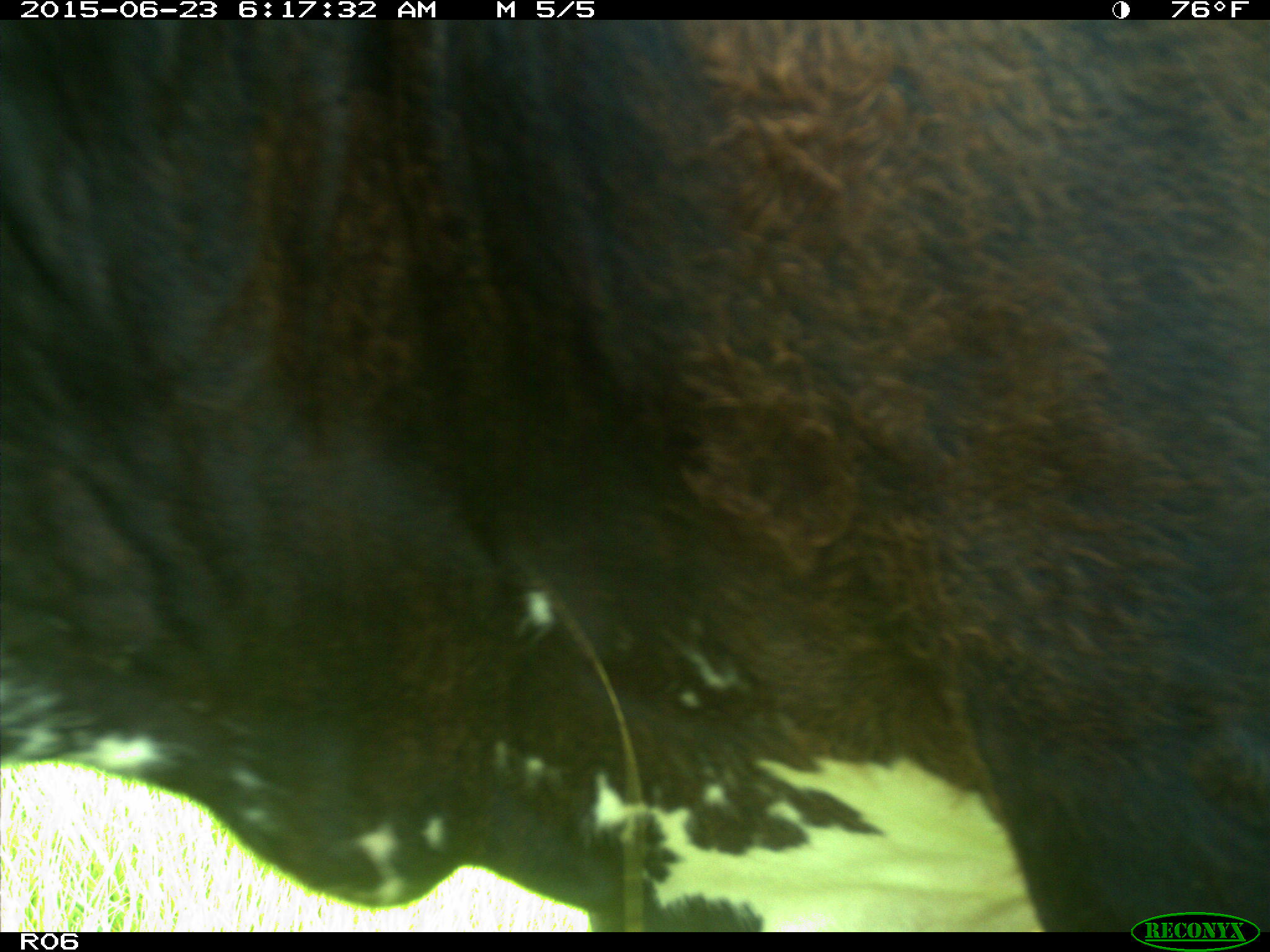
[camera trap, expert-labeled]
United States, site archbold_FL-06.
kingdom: Animalia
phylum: Chordata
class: Mammalia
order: Artiodactyla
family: Bovidae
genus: Bos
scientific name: Bos taurus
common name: domestic cow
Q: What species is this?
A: Bos taurus (domestic cow).